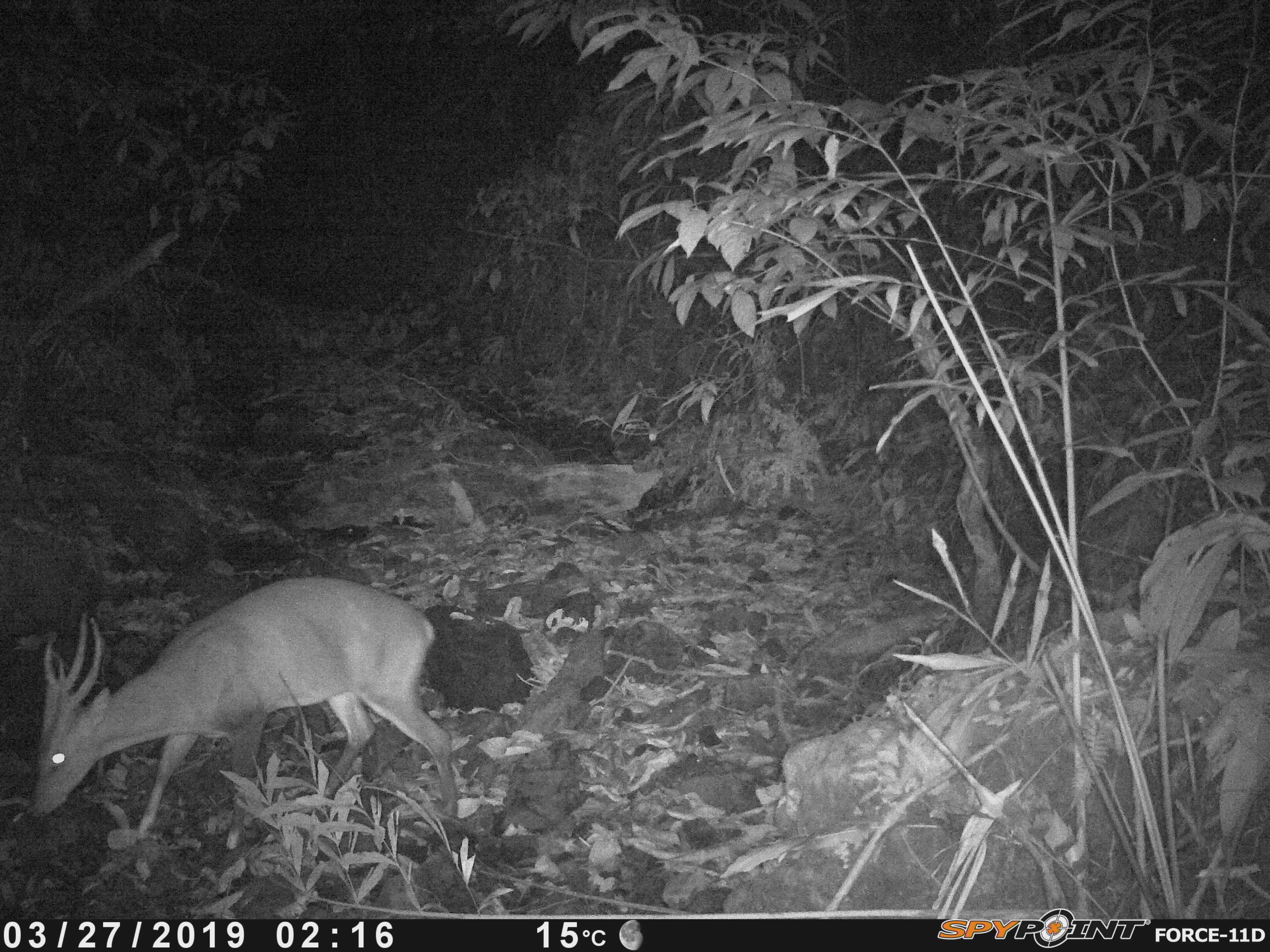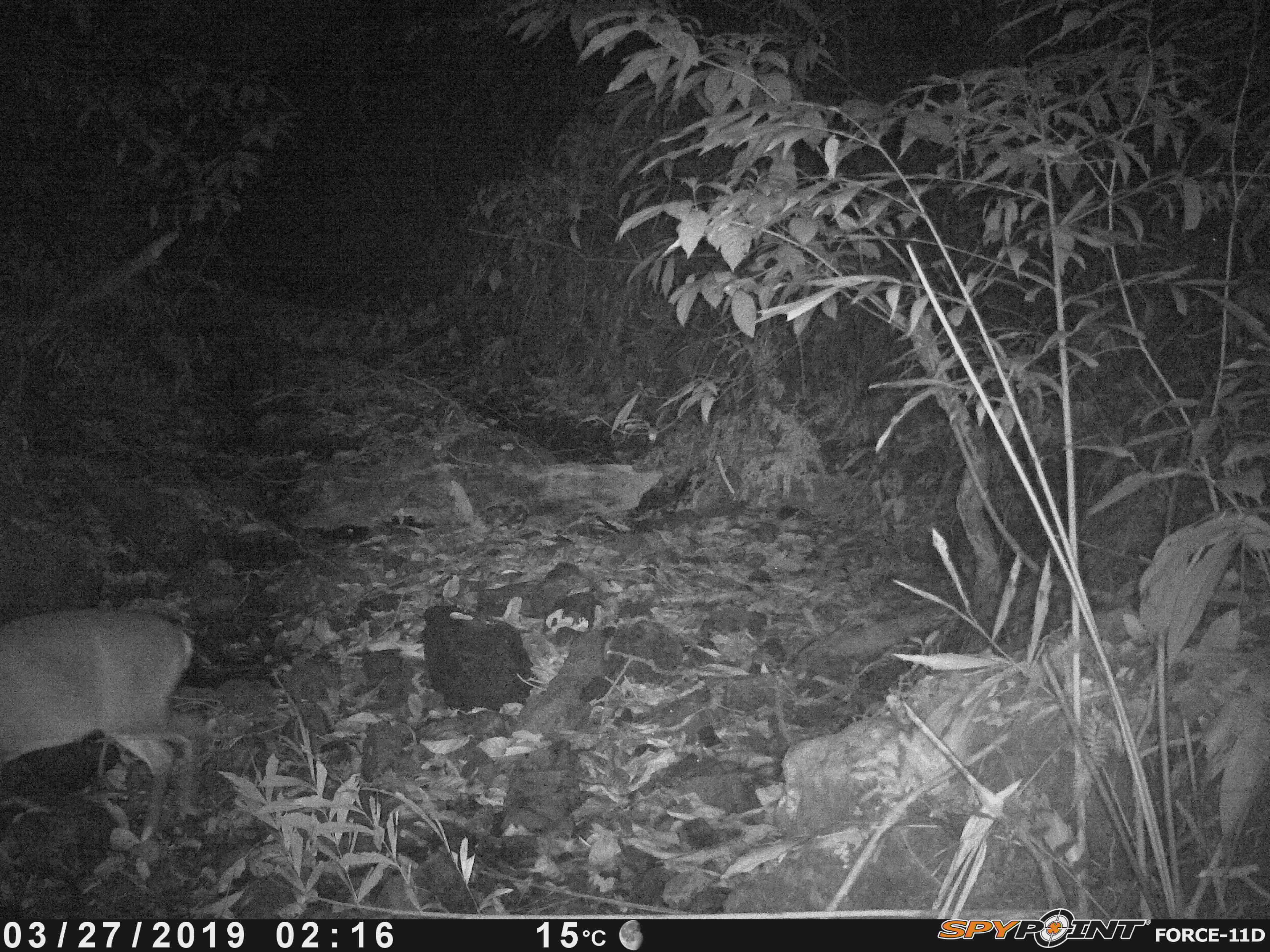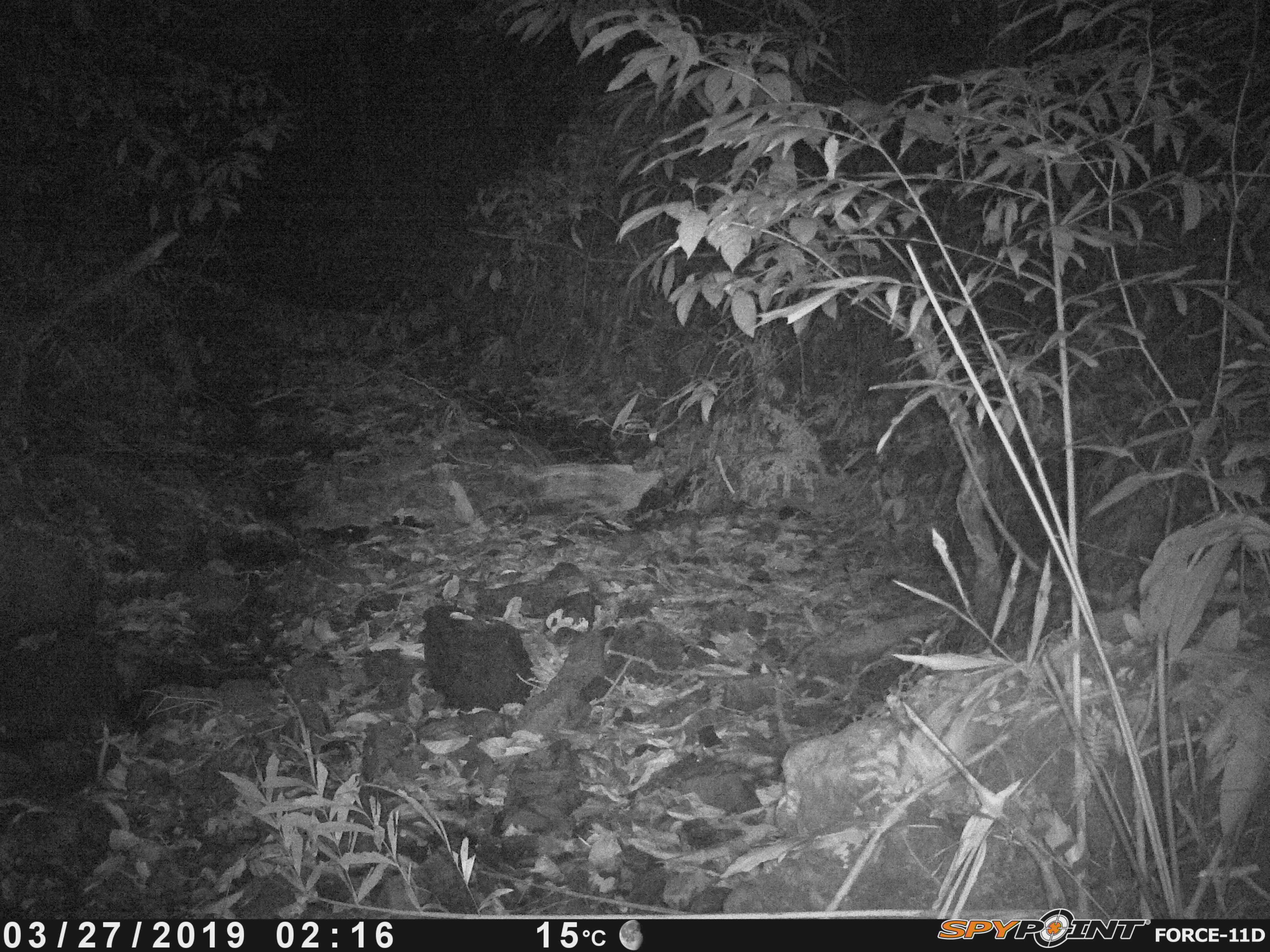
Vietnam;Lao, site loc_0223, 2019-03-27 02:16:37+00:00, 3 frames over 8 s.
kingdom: Animalia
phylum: Chordata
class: Mammalia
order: Artiodactyla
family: Cervidae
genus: Muntiacus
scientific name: Muntiacus vuquangensis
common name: large-antlered muntjac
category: large antlered muntjac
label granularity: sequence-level